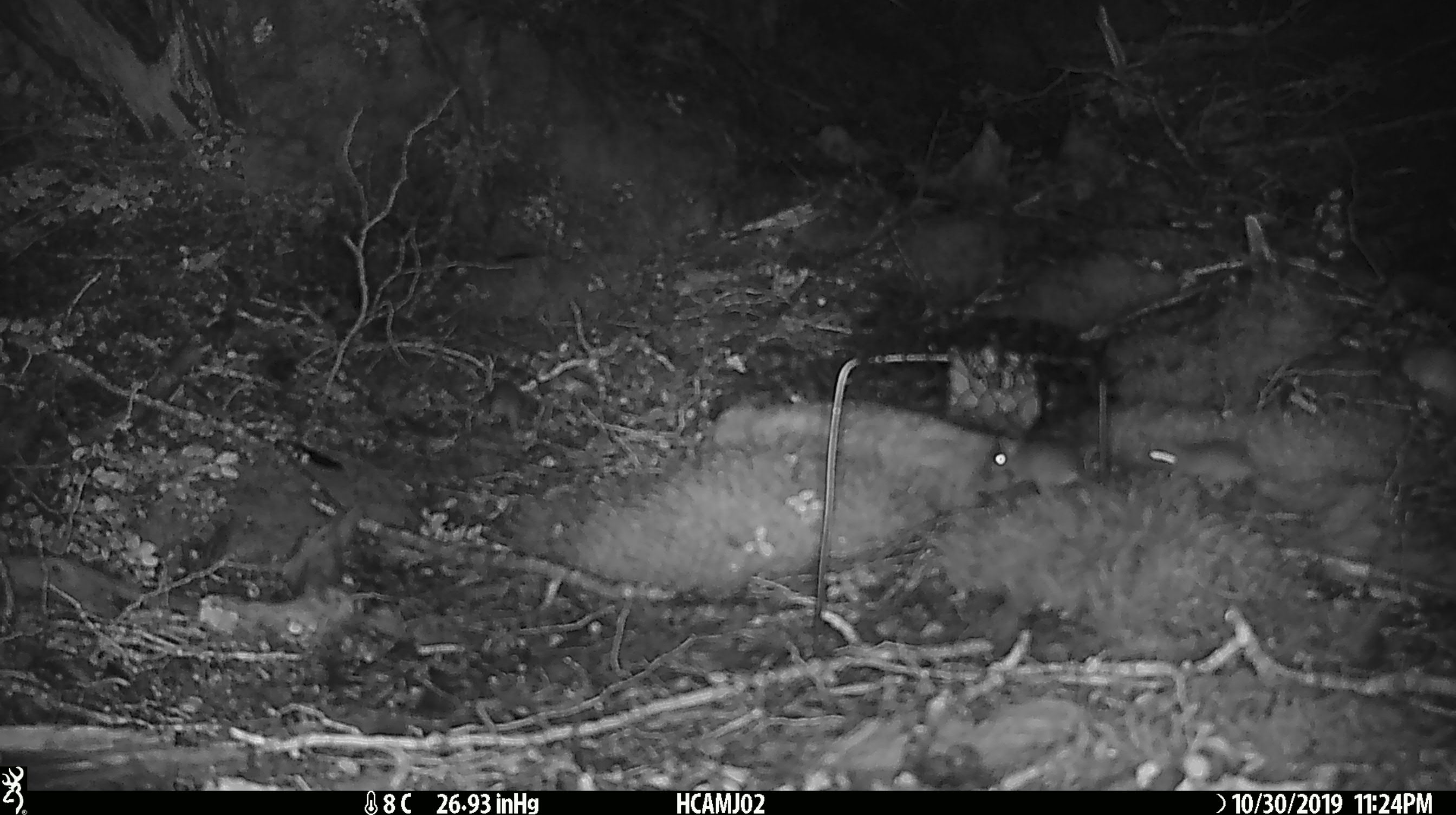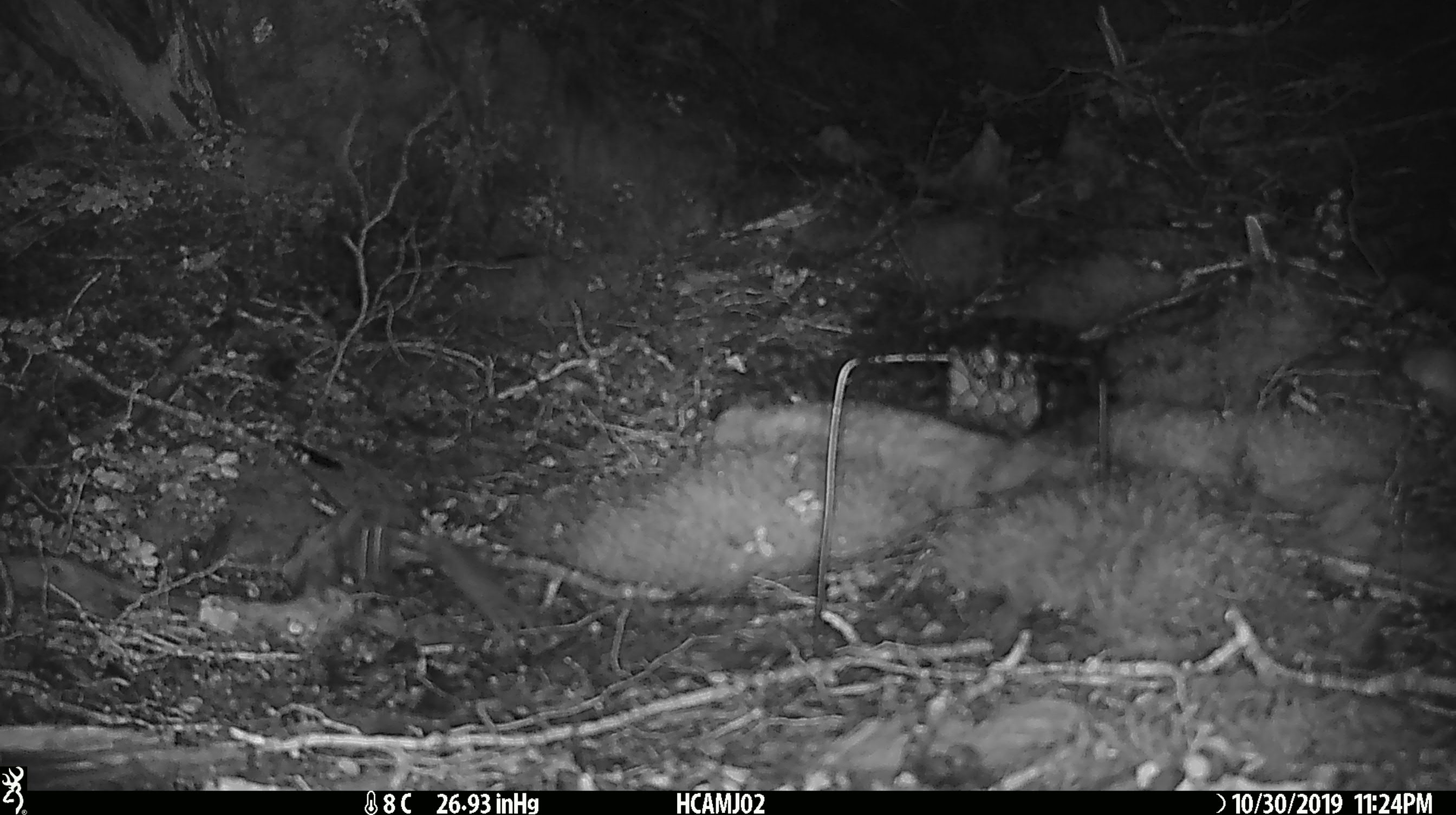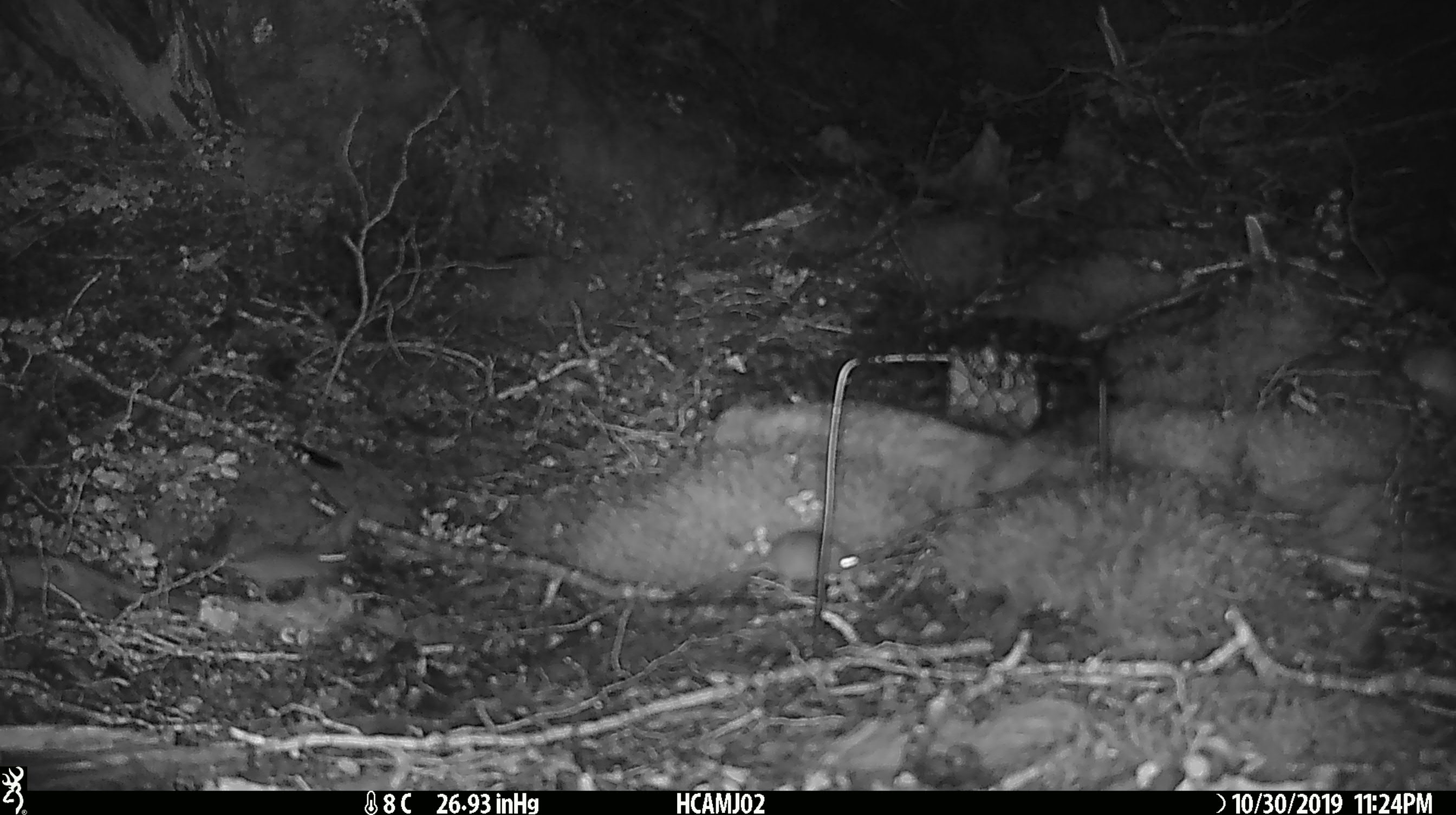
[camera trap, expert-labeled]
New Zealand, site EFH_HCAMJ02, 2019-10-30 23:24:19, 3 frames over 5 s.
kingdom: Animalia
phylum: Chordata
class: Mammalia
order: Rodentia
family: Muridae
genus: Mus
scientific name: Mus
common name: mouse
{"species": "mouse (Mus)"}